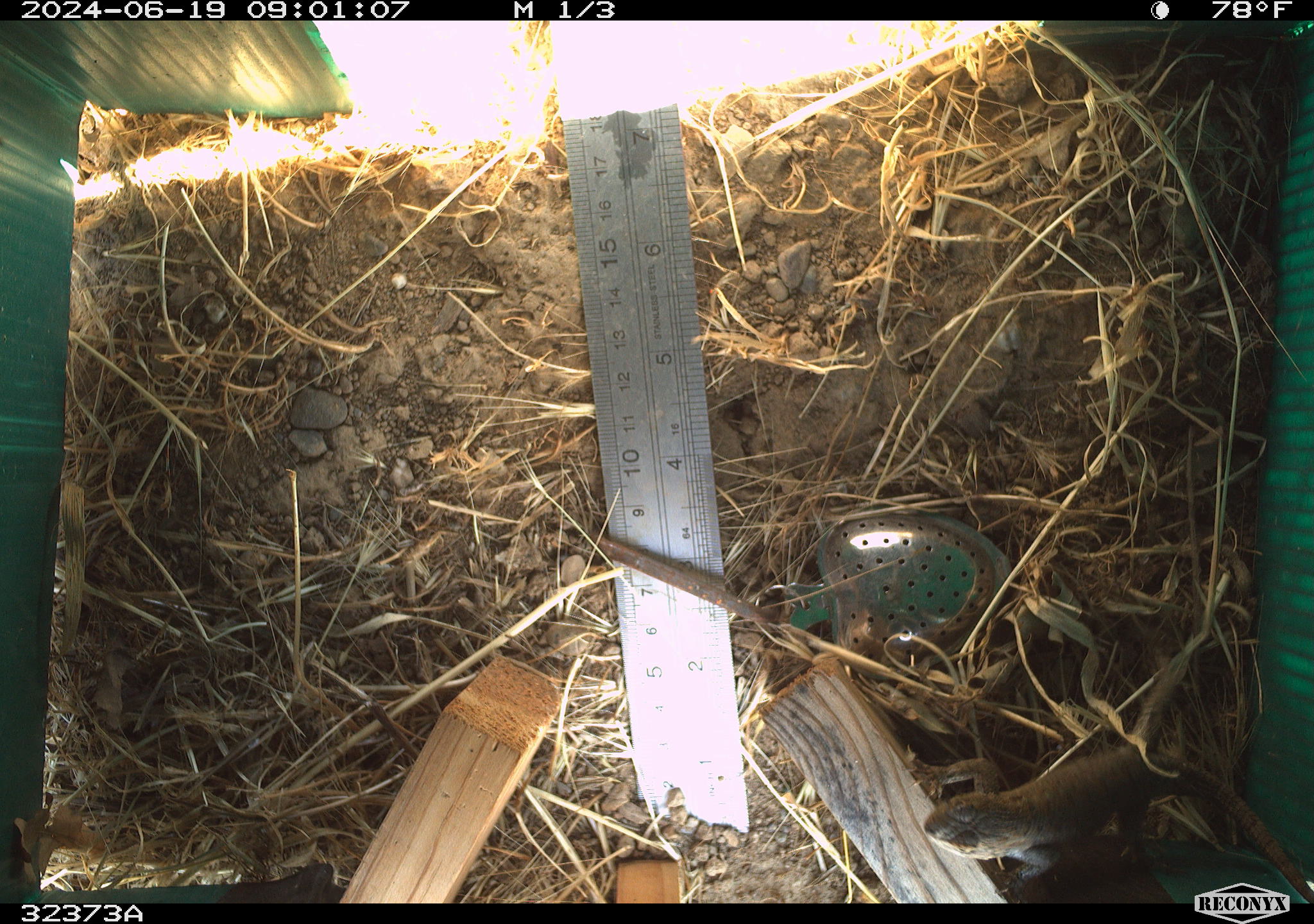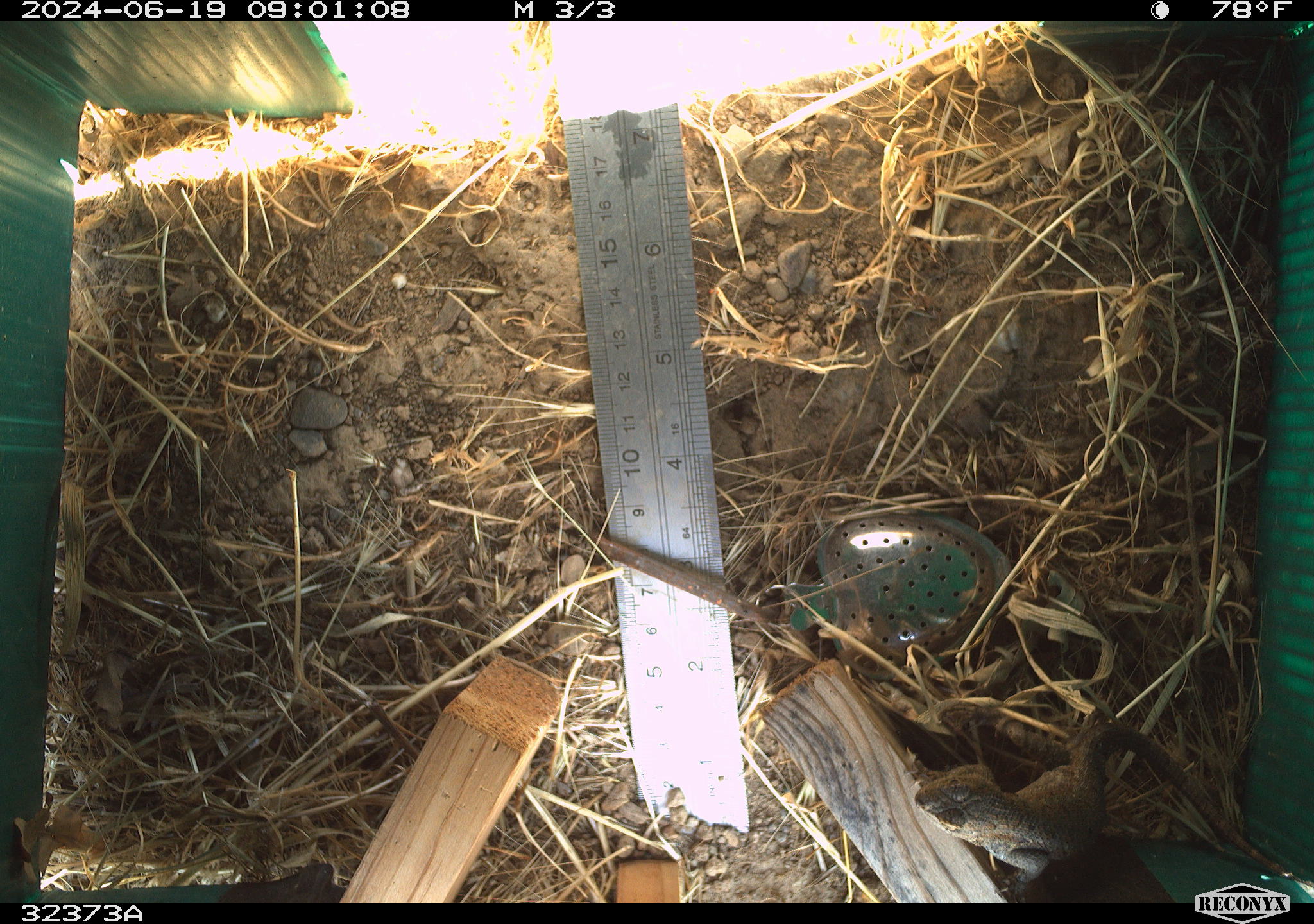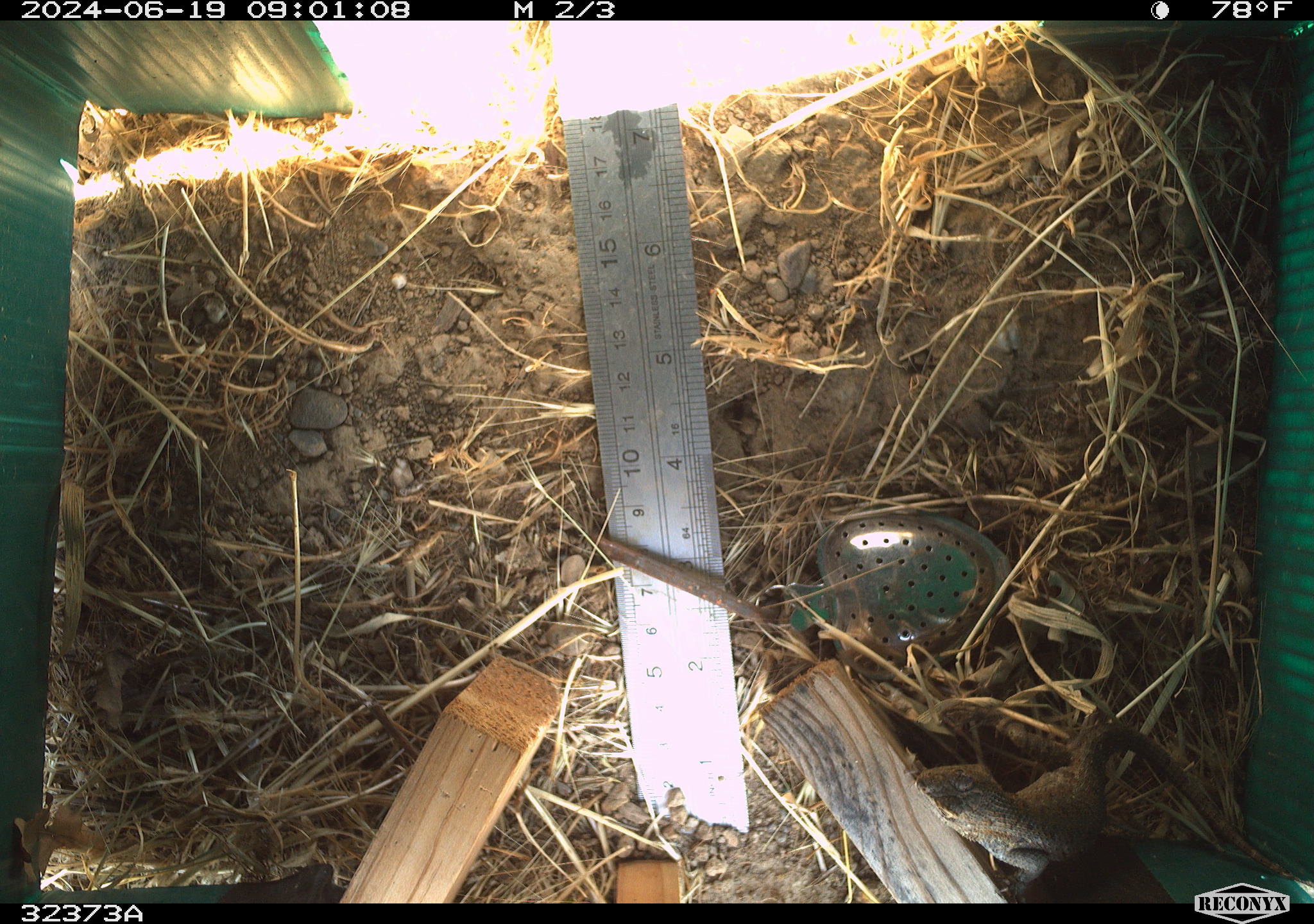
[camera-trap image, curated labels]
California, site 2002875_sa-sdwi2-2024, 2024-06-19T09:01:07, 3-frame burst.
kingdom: Animalia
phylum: Chordata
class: Reptilia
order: Squamata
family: Phrynosomatidae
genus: Sceloporus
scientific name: Sceloporus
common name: spiny lizards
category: sceloporus species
Sceloporus species (spiny lizards) (Sceloporus).